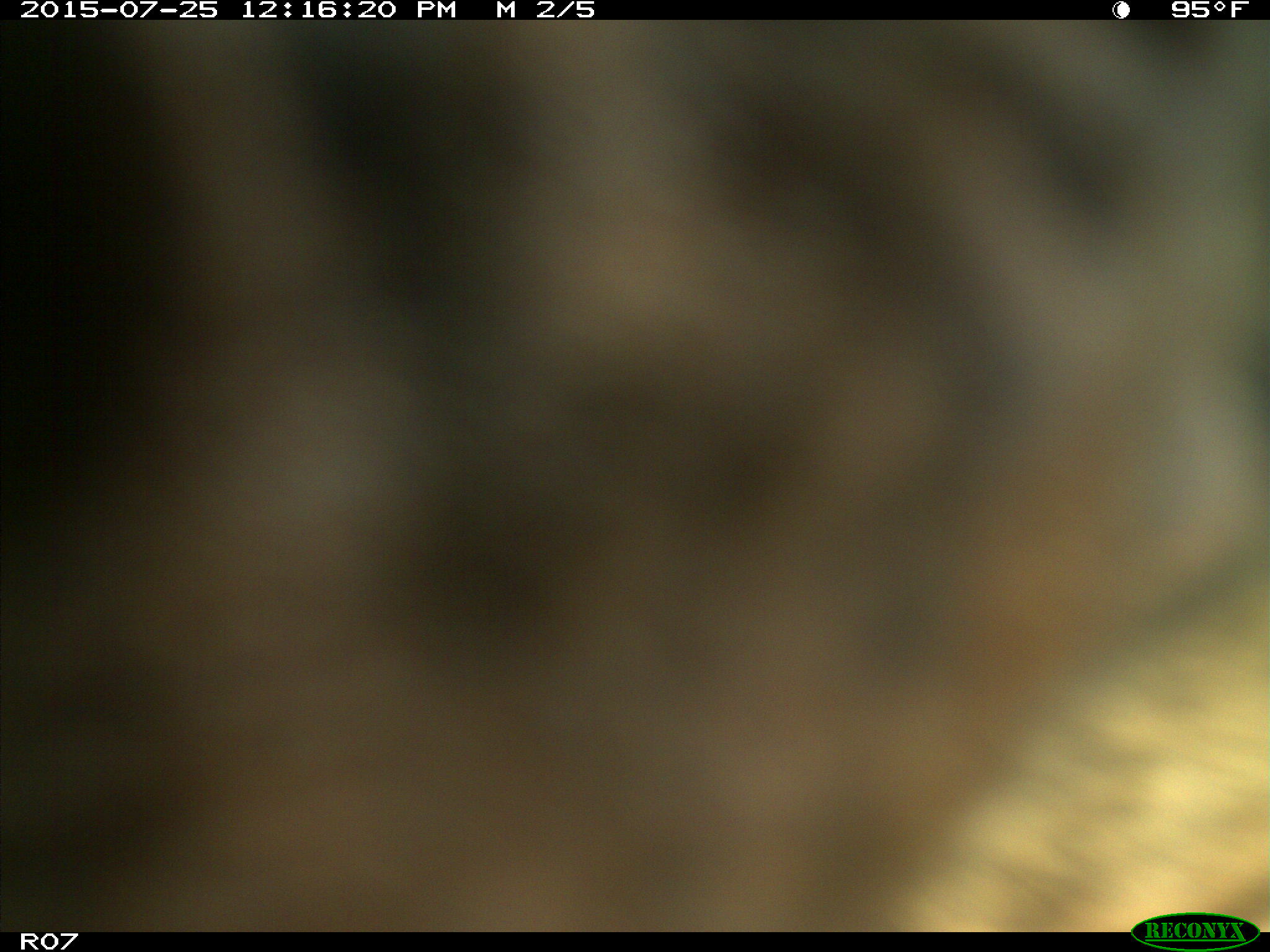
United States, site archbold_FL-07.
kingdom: Animalia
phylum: Chordata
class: Mammalia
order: Artiodactyla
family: Bovidae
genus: Bos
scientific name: Bos taurus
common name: domestic cow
Bos taurus (domestic cow).